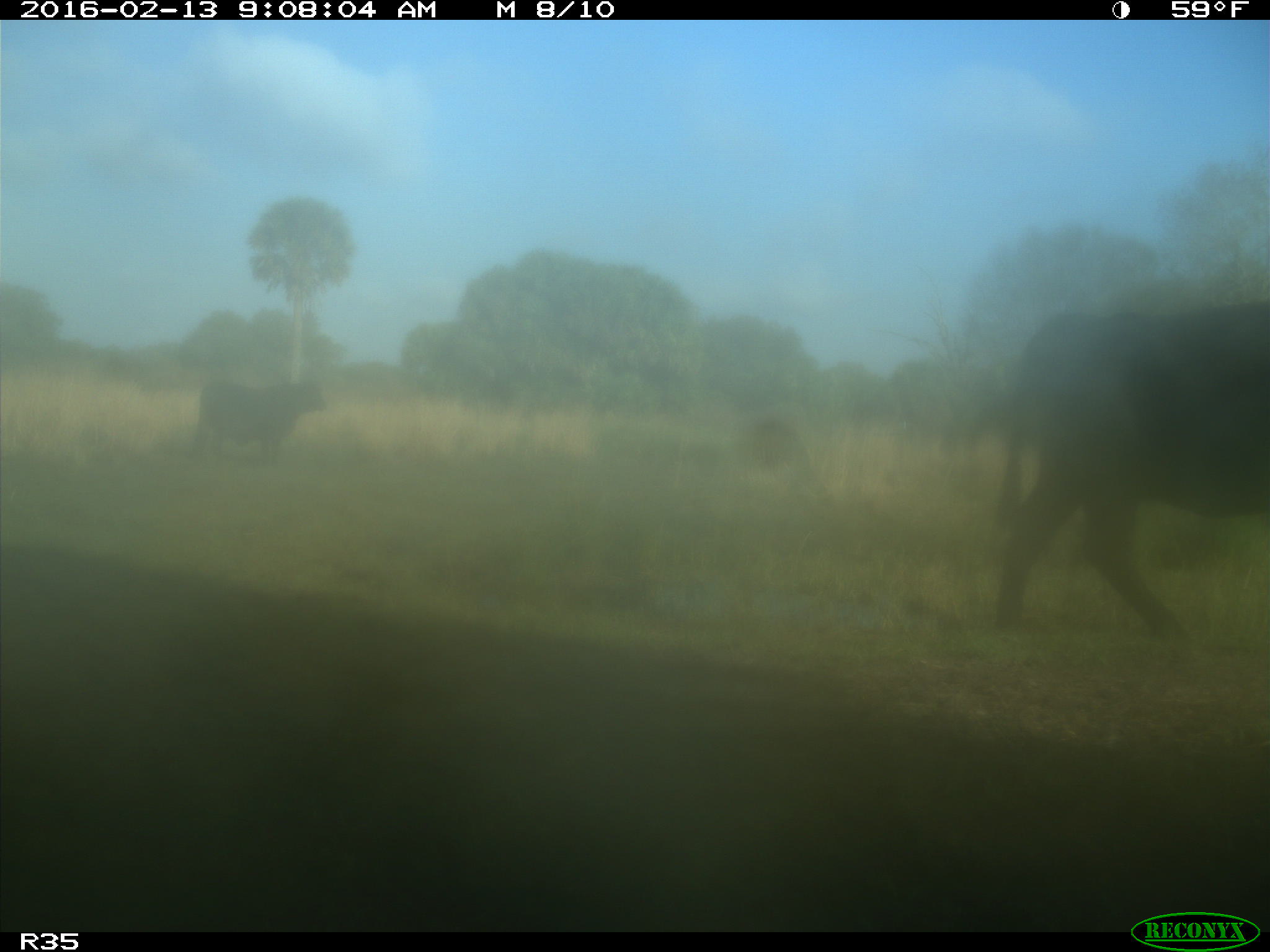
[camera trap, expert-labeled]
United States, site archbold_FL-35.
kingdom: Animalia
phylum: Chordata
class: Mammalia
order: Artiodactyla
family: Bovidae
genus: Bos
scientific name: Bos taurus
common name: domestic cow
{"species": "Bos taurus (domestic cow)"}